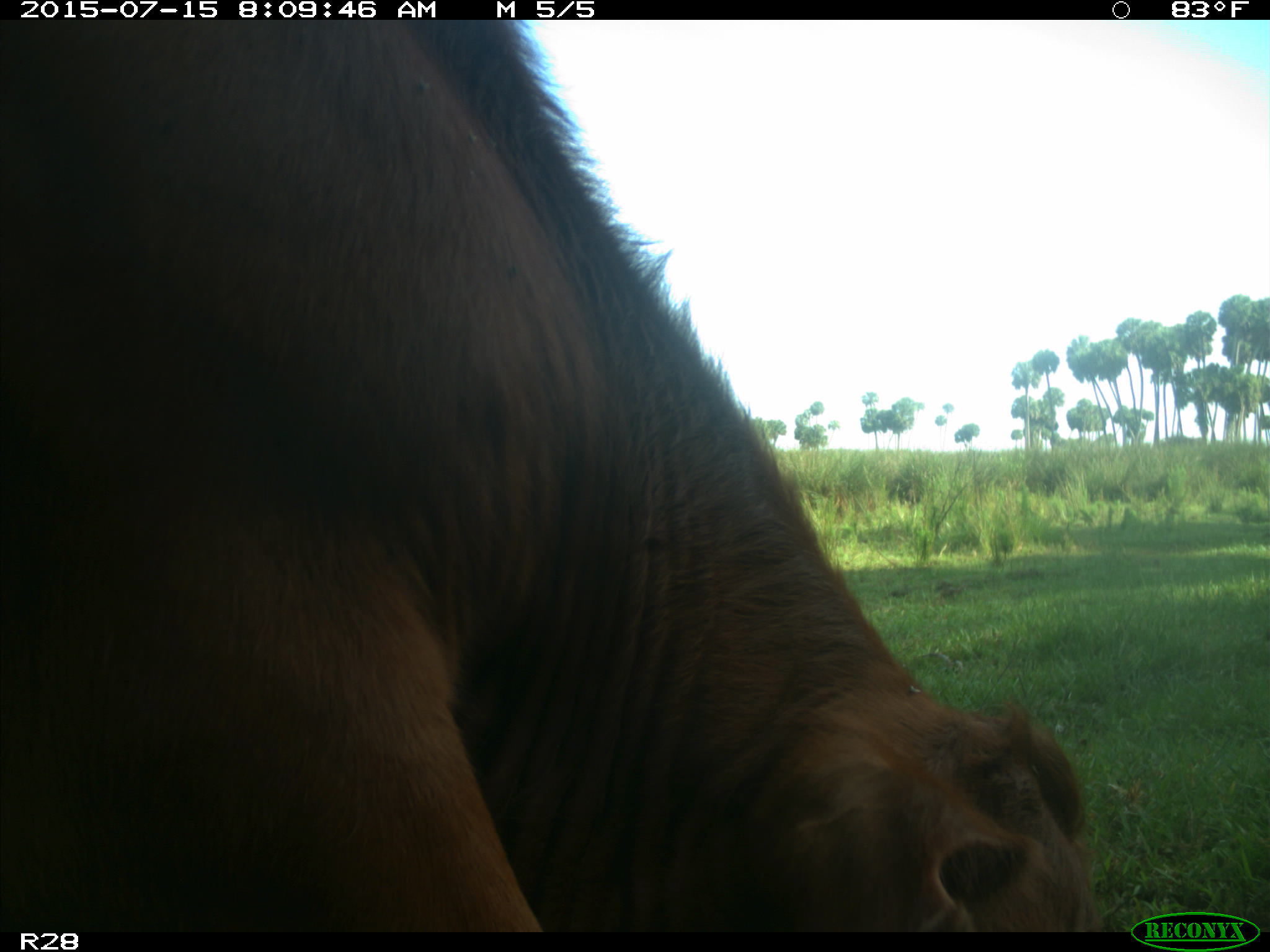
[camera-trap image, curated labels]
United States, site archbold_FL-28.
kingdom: Animalia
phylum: Chordata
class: Mammalia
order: Artiodactyla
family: Bovidae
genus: Bos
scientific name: Bos taurus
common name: domestic cow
Bos taurus (domestic cow).